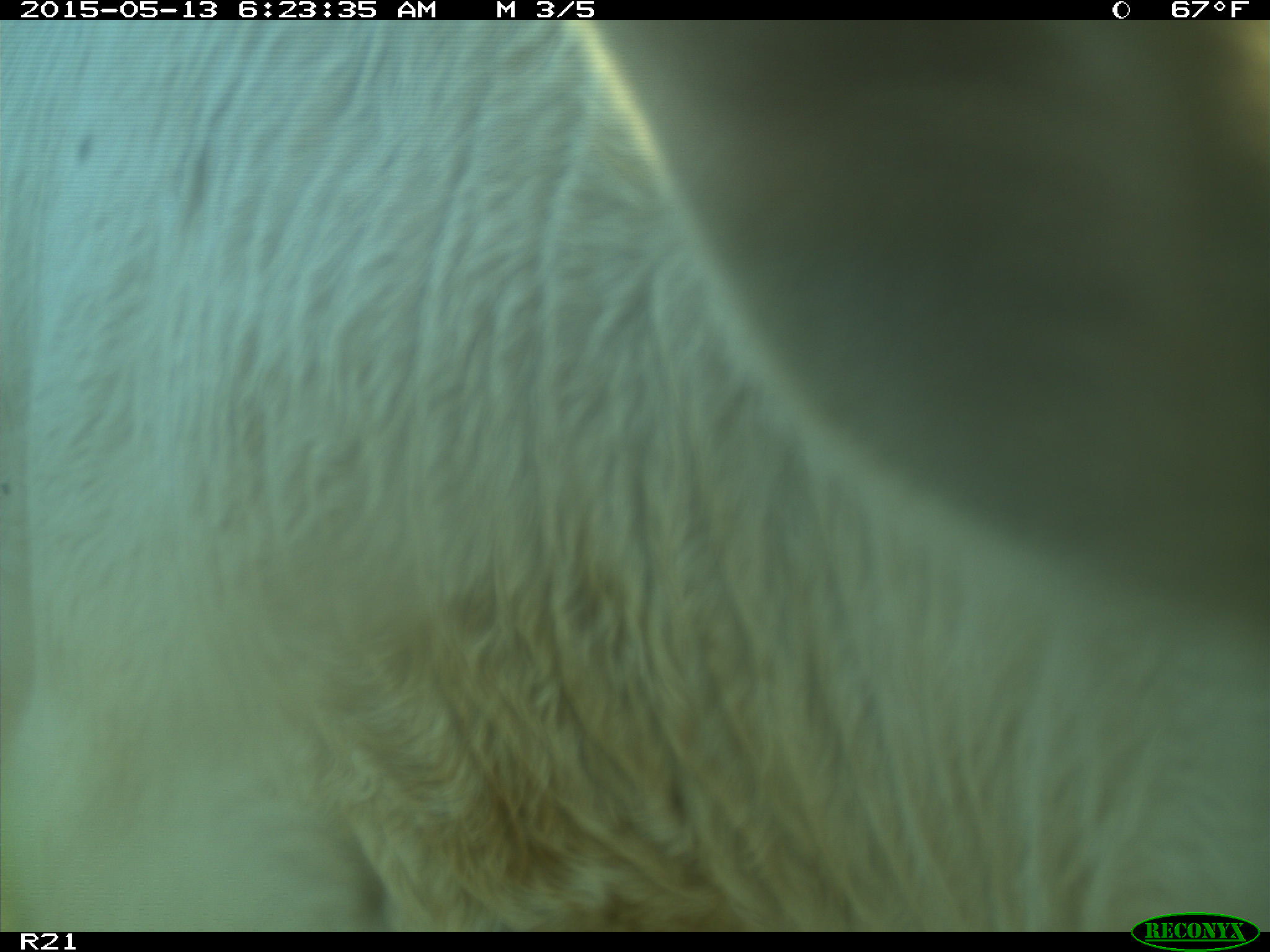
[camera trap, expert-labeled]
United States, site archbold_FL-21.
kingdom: Animalia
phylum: Chordata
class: Mammalia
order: Artiodactyla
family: Bovidae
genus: Bos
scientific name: Bos taurus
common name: domestic cow